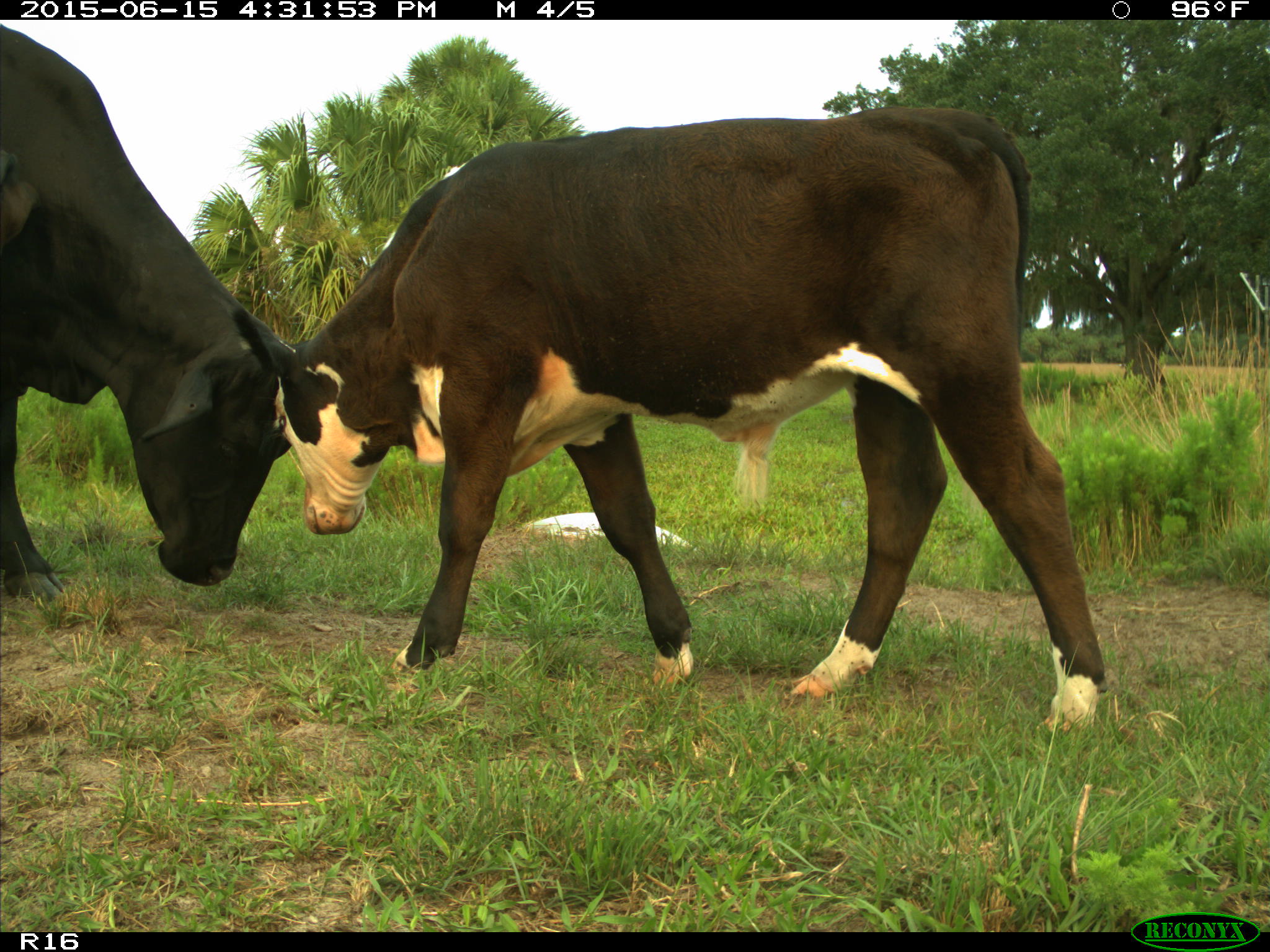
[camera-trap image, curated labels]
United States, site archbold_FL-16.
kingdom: Animalia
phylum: Chordata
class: Mammalia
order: Artiodactyla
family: Bovidae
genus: Bos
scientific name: Bos taurus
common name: domestic cow